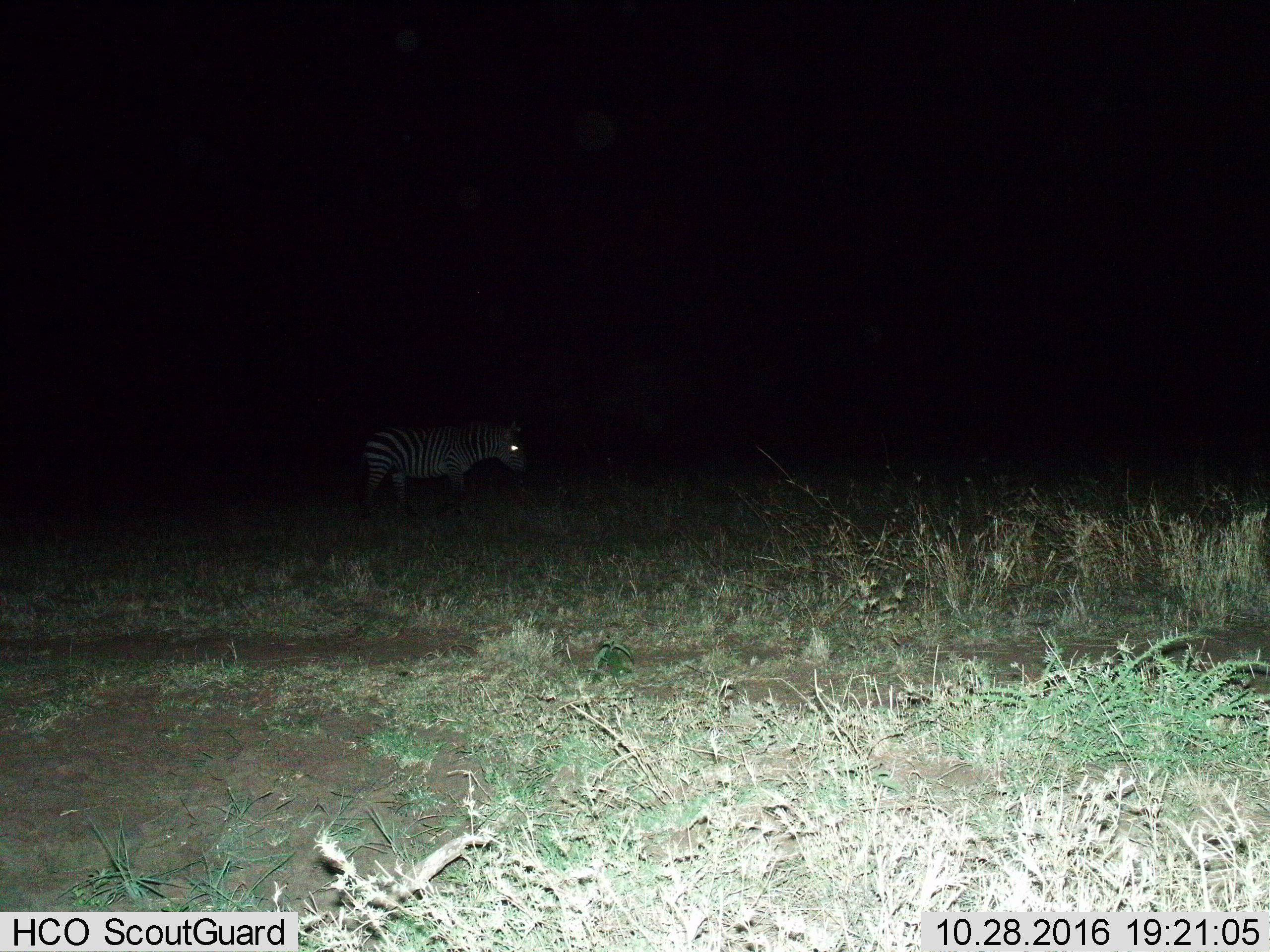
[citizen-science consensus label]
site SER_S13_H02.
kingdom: Animalia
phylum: Chordata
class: Mammalia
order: Perissodactyla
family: Equidae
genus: Equus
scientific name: Equus quagga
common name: plains zebra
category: zebraplains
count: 1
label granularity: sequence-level